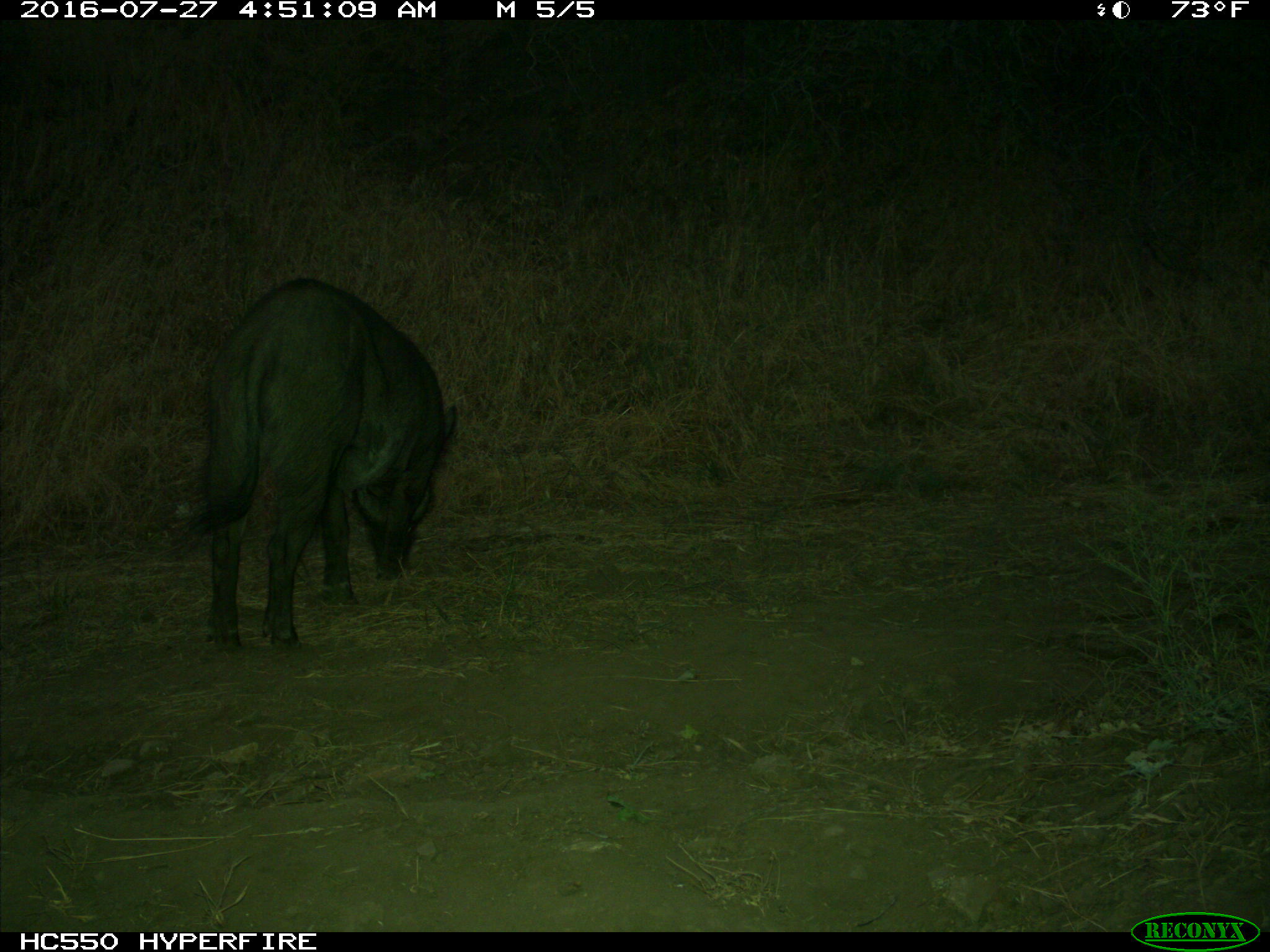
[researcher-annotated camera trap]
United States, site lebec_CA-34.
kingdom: Animalia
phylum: Chordata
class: Mammalia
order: Artiodactyla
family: Suidae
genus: Sus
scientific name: Sus scrofa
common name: wild boar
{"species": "Sus scrofa (wild boar)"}